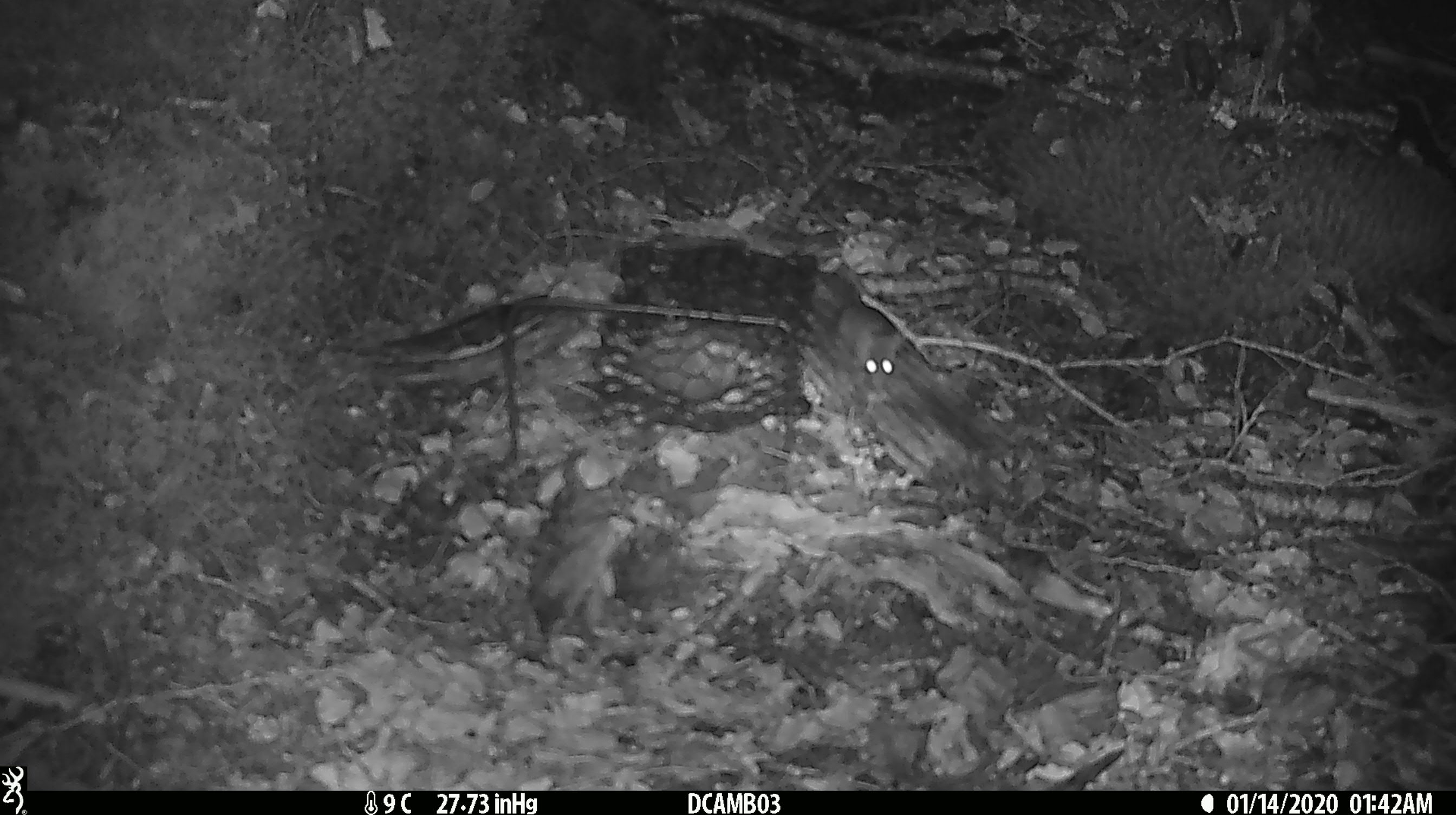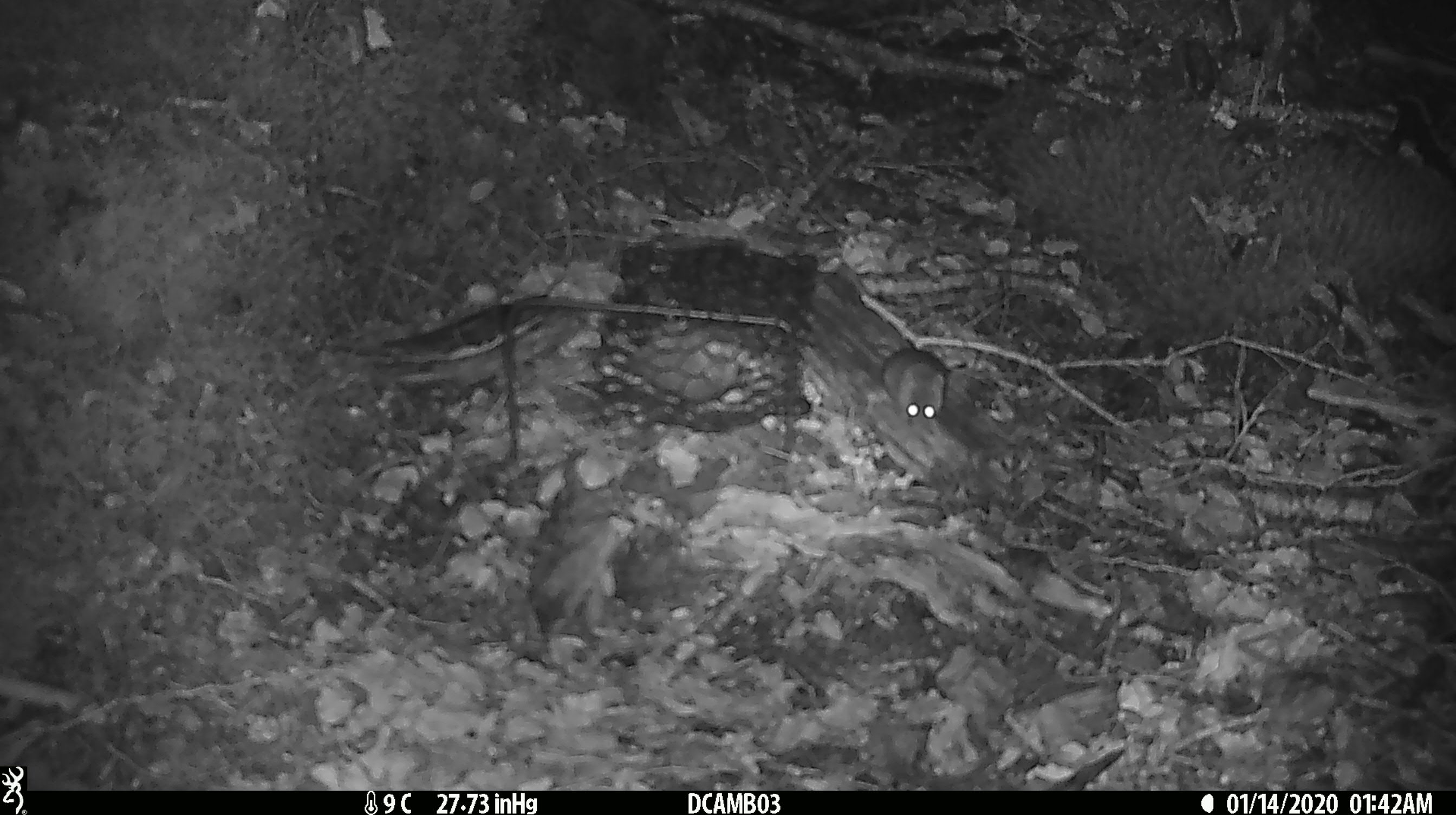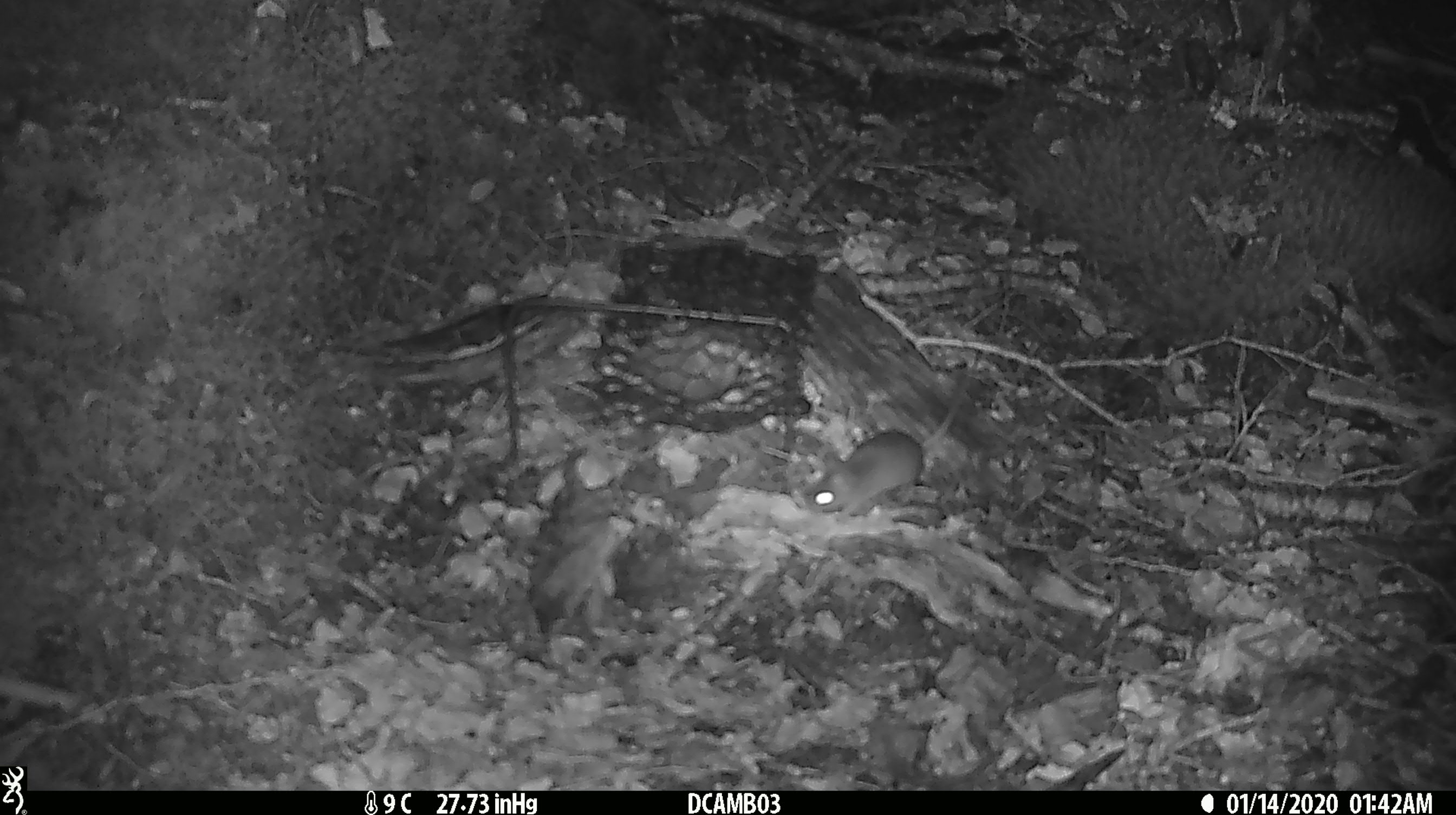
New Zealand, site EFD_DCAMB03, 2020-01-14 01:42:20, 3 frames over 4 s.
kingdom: Animalia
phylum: Chordata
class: Mammalia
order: Rodentia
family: Muridae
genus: Mus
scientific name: Mus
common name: mouse